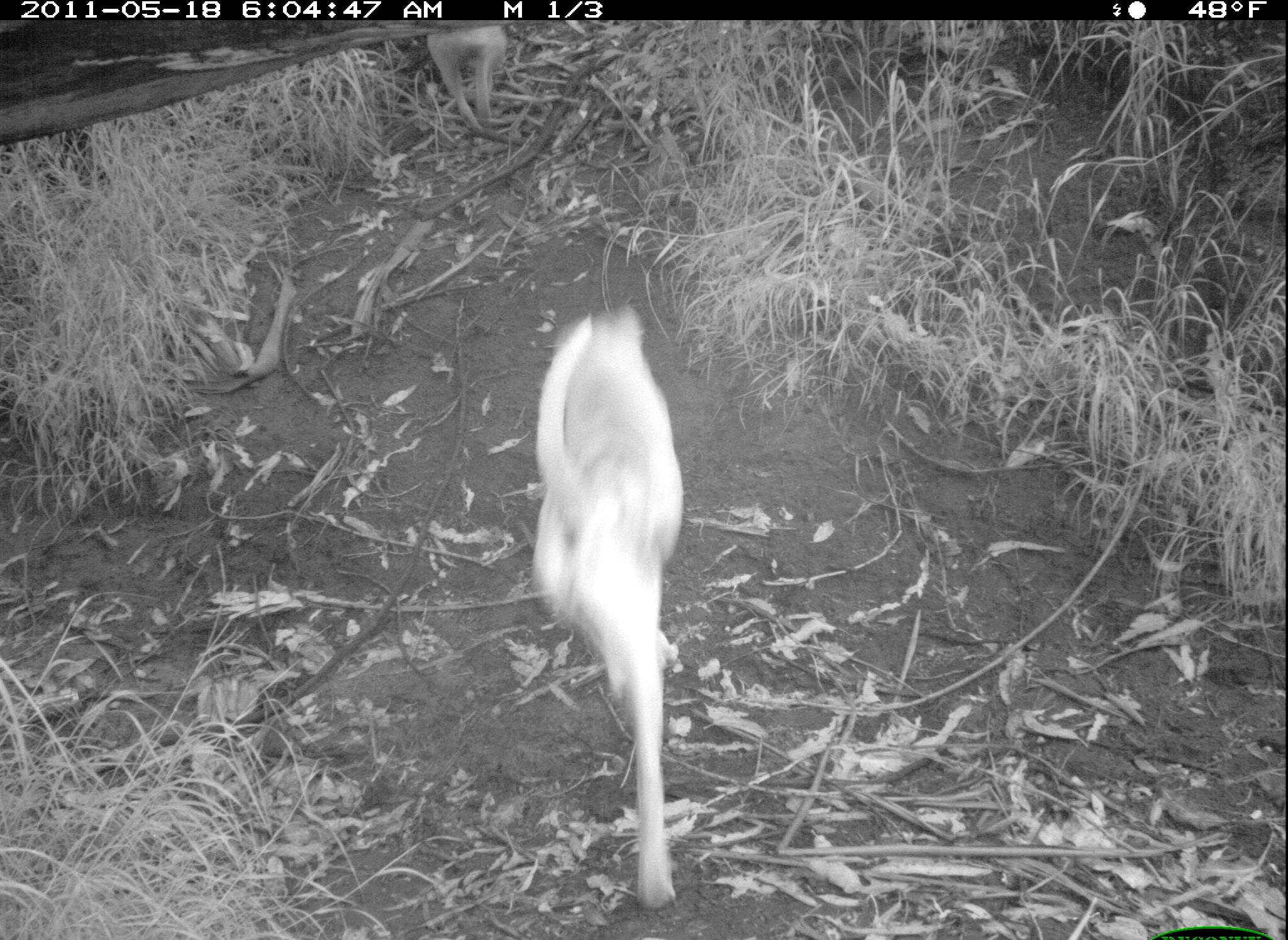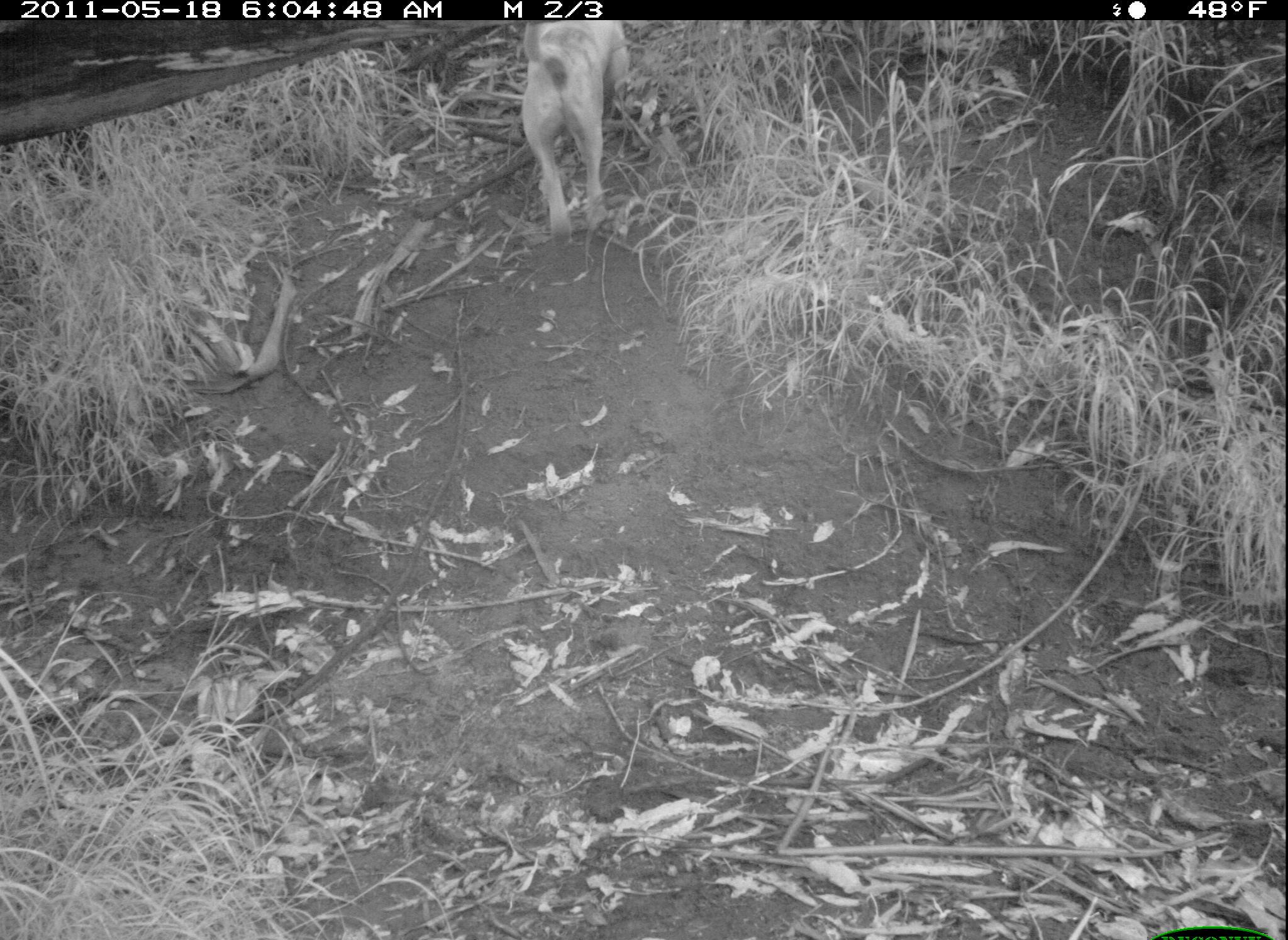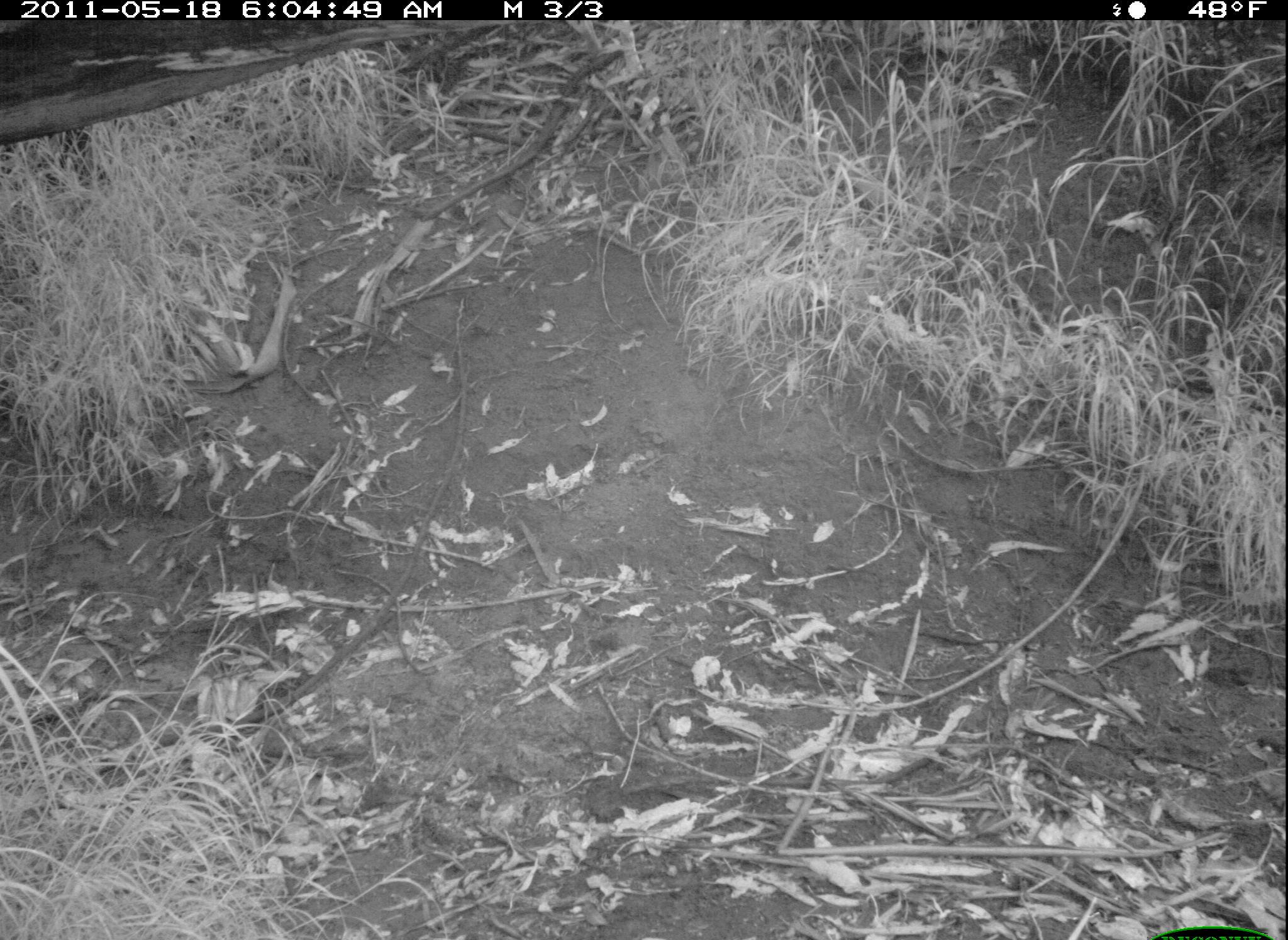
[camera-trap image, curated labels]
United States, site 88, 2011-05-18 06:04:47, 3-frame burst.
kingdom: Animalia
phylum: Chordata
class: Mammalia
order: Carnivora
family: Canidae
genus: Canis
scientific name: Canis familiaris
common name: domestic dog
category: dog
Dog (domestic dog) (Canis familiaris).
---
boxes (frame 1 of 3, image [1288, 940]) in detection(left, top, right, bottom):
dog: detection(525, 298, 692, 918); detection(423, 18, 515, 142)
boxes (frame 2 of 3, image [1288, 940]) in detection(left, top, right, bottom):
dog: detection(507, 19, 654, 256)